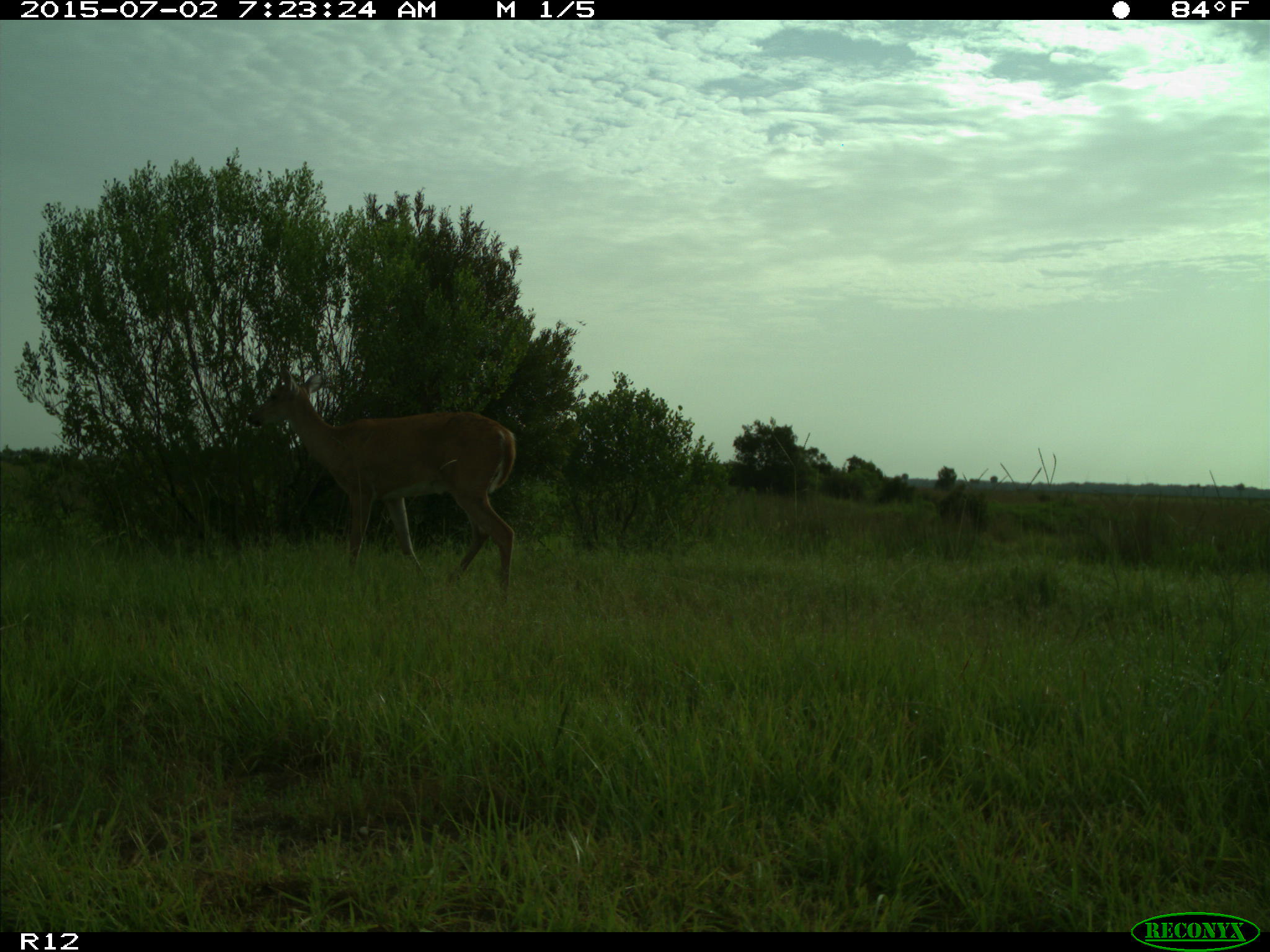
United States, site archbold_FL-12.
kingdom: Animalia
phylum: Chordata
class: Mammalia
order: Artiodactyla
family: Cervidae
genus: Odocoileus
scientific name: Odocoileus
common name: deer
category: unidentified deer